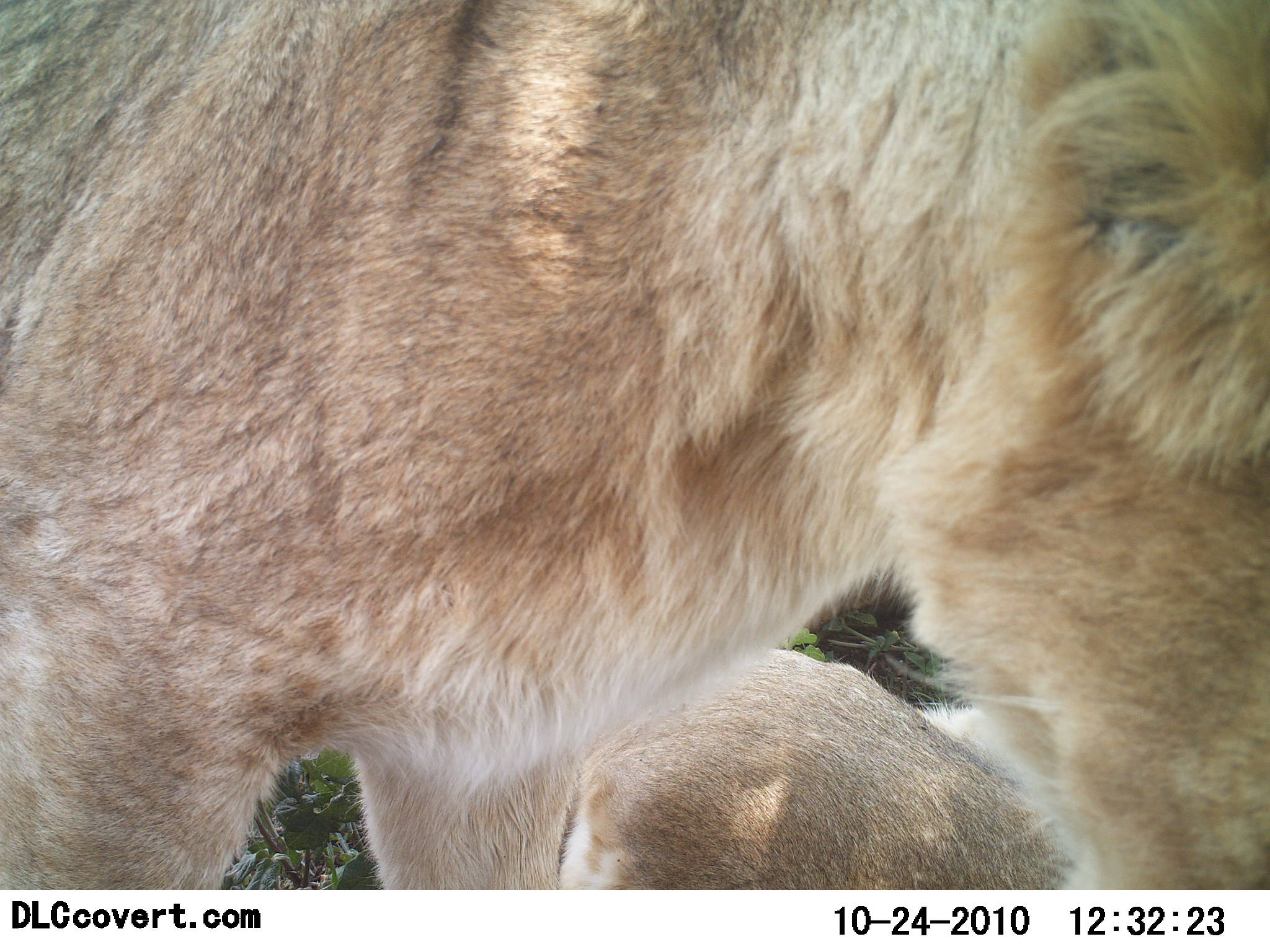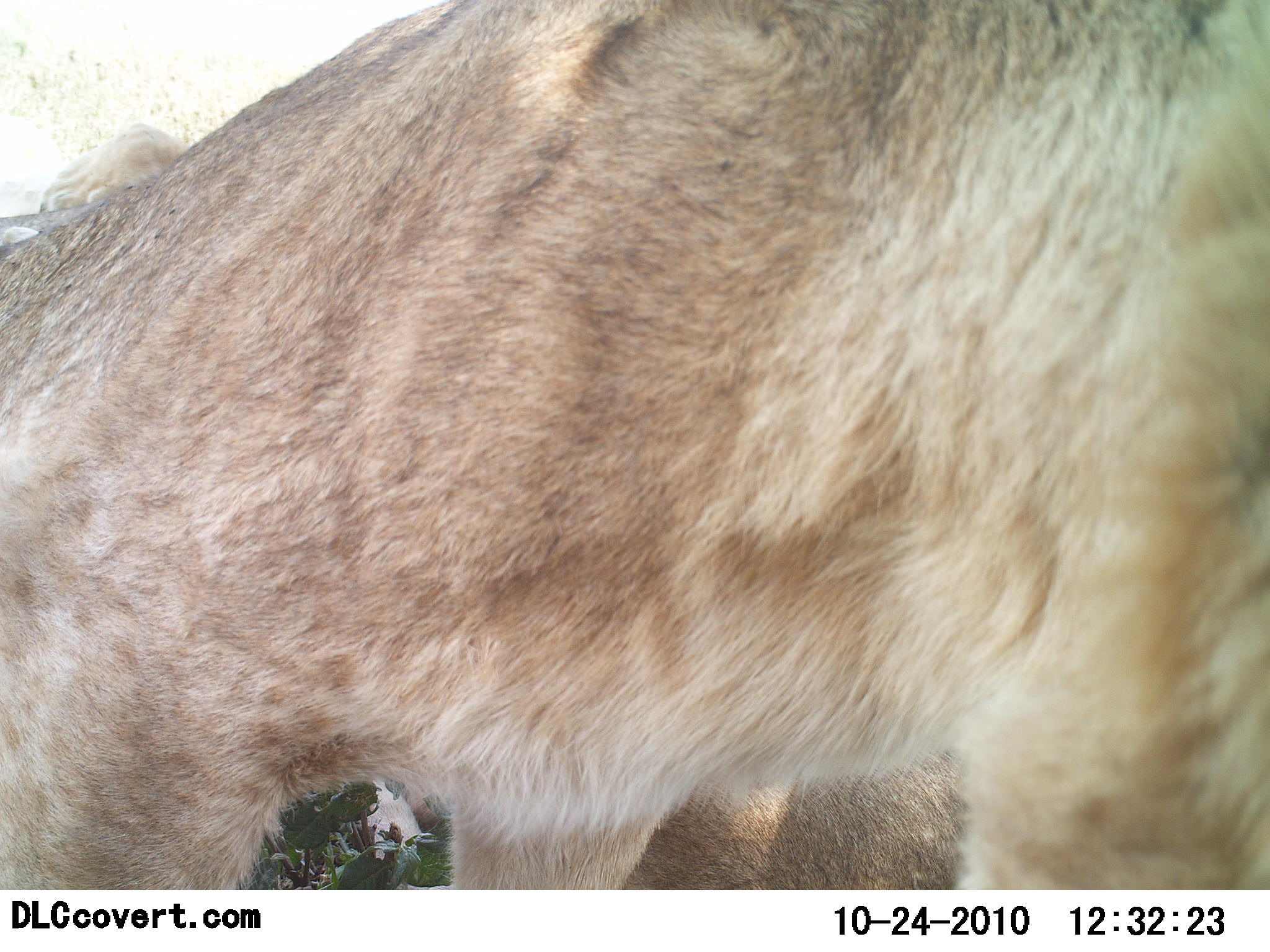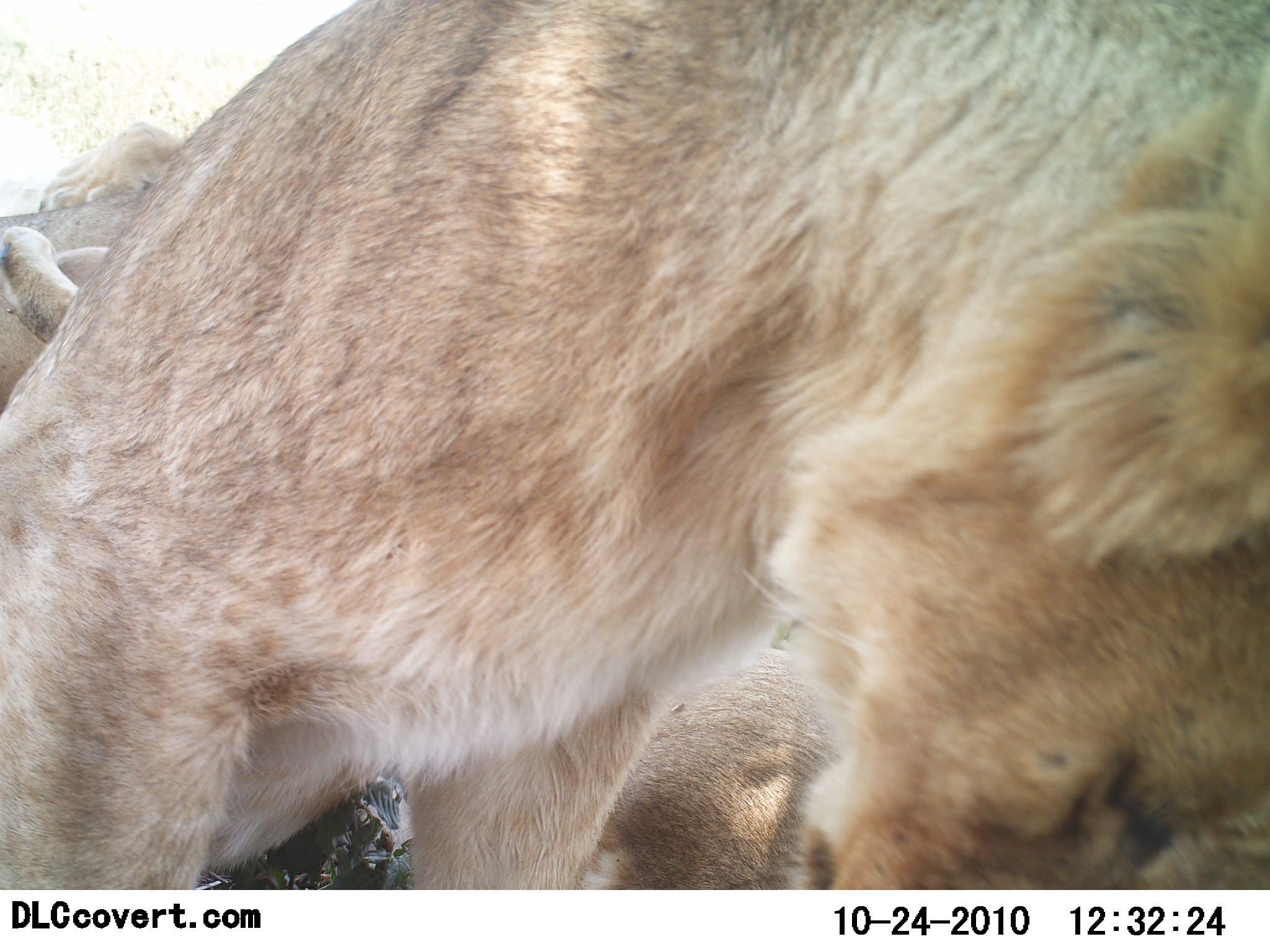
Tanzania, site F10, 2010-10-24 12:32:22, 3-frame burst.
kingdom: Animalia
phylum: Chordata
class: Mammalia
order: Carnivora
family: Felidae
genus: Panthera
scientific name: Panthera leo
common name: lion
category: lionfemale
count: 2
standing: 50%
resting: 64%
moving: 29%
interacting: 36%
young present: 0%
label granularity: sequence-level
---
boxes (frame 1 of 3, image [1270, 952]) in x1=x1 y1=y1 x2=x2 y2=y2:
animal: x1=0 y1=0 x2=1268 y2=888; x1=536 y1=648 x2=1072 y2=889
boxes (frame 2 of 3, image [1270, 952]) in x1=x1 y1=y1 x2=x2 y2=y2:
animal: x1=0 y1=0 x2=1269 y2=891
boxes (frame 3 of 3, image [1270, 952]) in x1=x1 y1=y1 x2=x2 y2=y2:
animal: x1=1 y1=1 x2=1270 y2=889; x1=0 y1=194 x2=157 y2=407; x1=26 y1=124 x2=195 y2=220